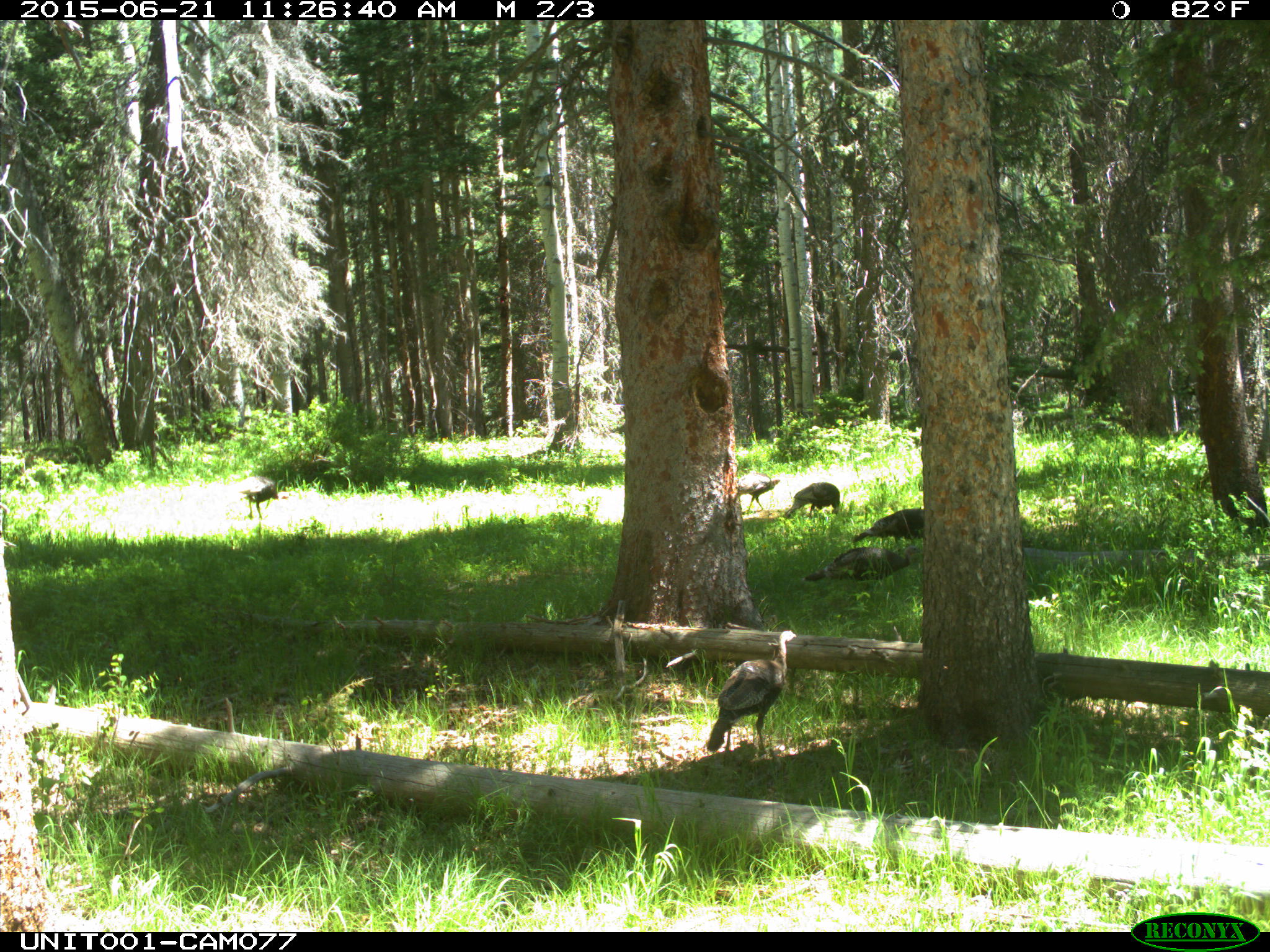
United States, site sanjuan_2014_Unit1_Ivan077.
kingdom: Animalia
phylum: Chordata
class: Aves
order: Galliformes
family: Phasianidae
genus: Meleagris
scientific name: Meleagris gallopavo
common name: wild turkey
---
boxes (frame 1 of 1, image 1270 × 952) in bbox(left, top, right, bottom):
animal: bbox(708, 629, 797, 753); bbox(804, 546, 920, 581); bbox(853, 508, 925, 544); bbox(784, 482, 840, 518); bbox(735, 472, 780, 513); bbox(238, 475, 279, 519)